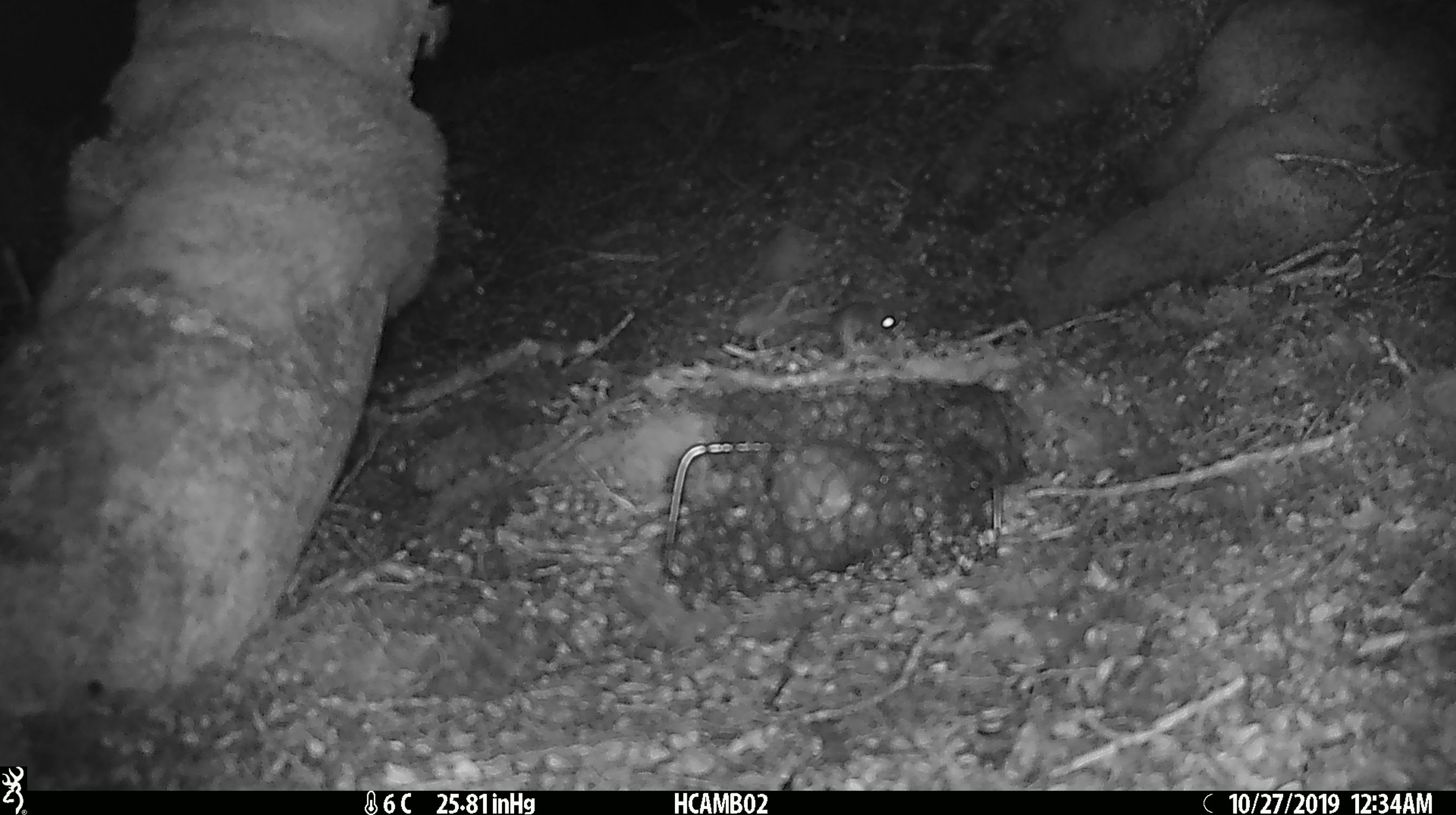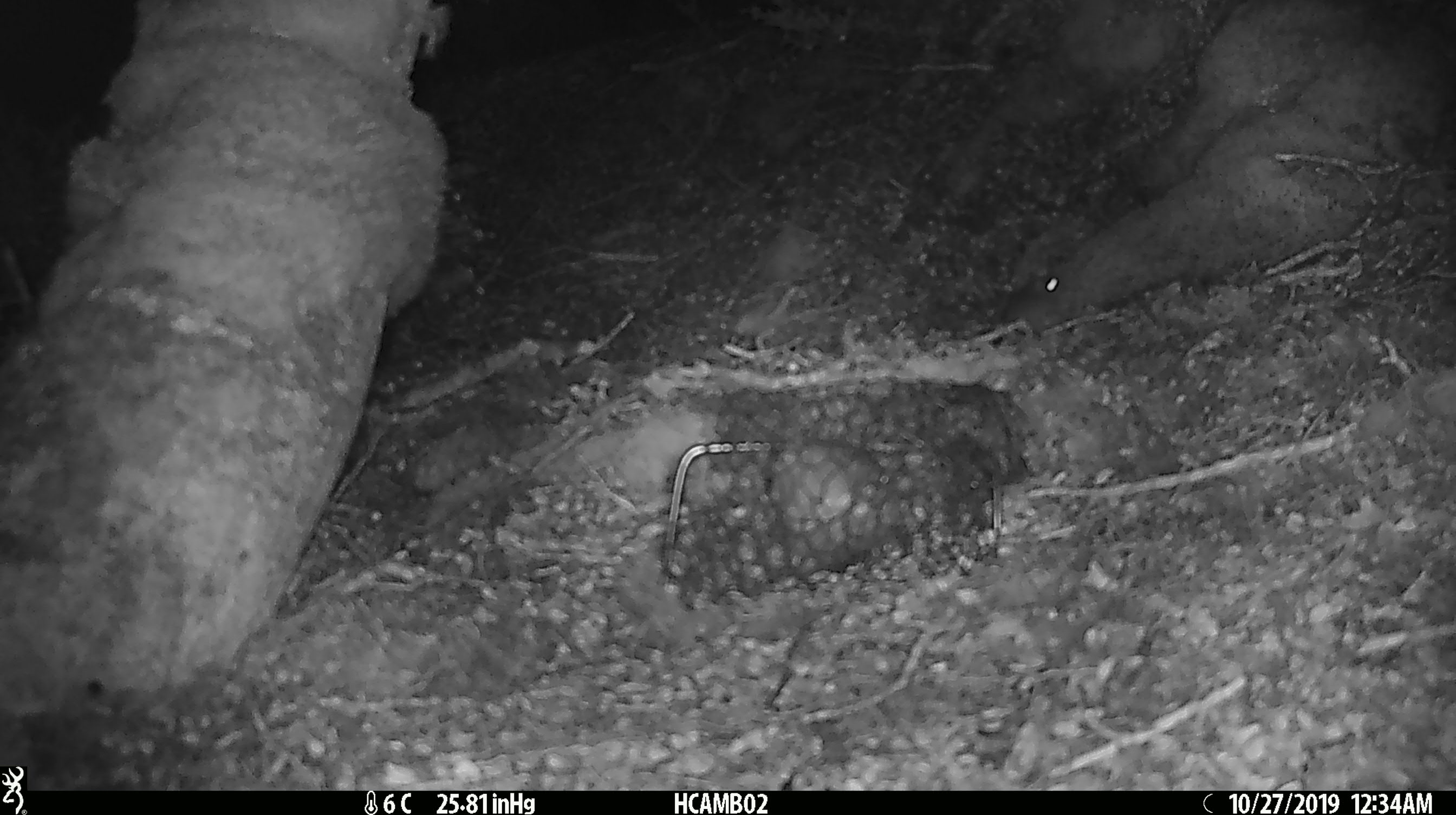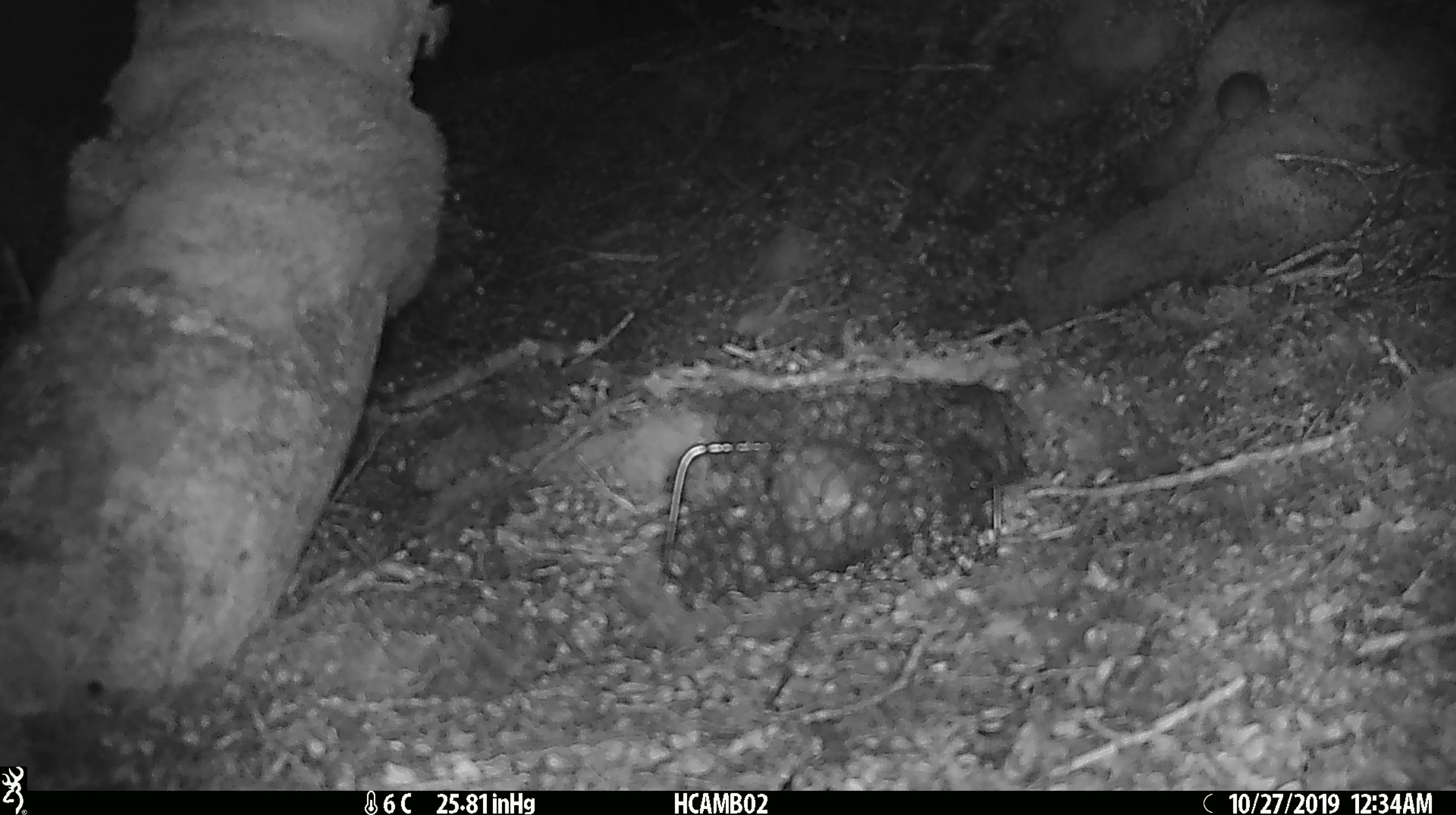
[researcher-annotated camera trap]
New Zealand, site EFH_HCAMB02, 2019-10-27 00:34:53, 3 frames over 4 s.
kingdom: Animalia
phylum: Chordata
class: Mammalia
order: Rodentia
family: Muridae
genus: Mus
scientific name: Mus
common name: mouse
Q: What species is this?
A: Mouse (Mus).